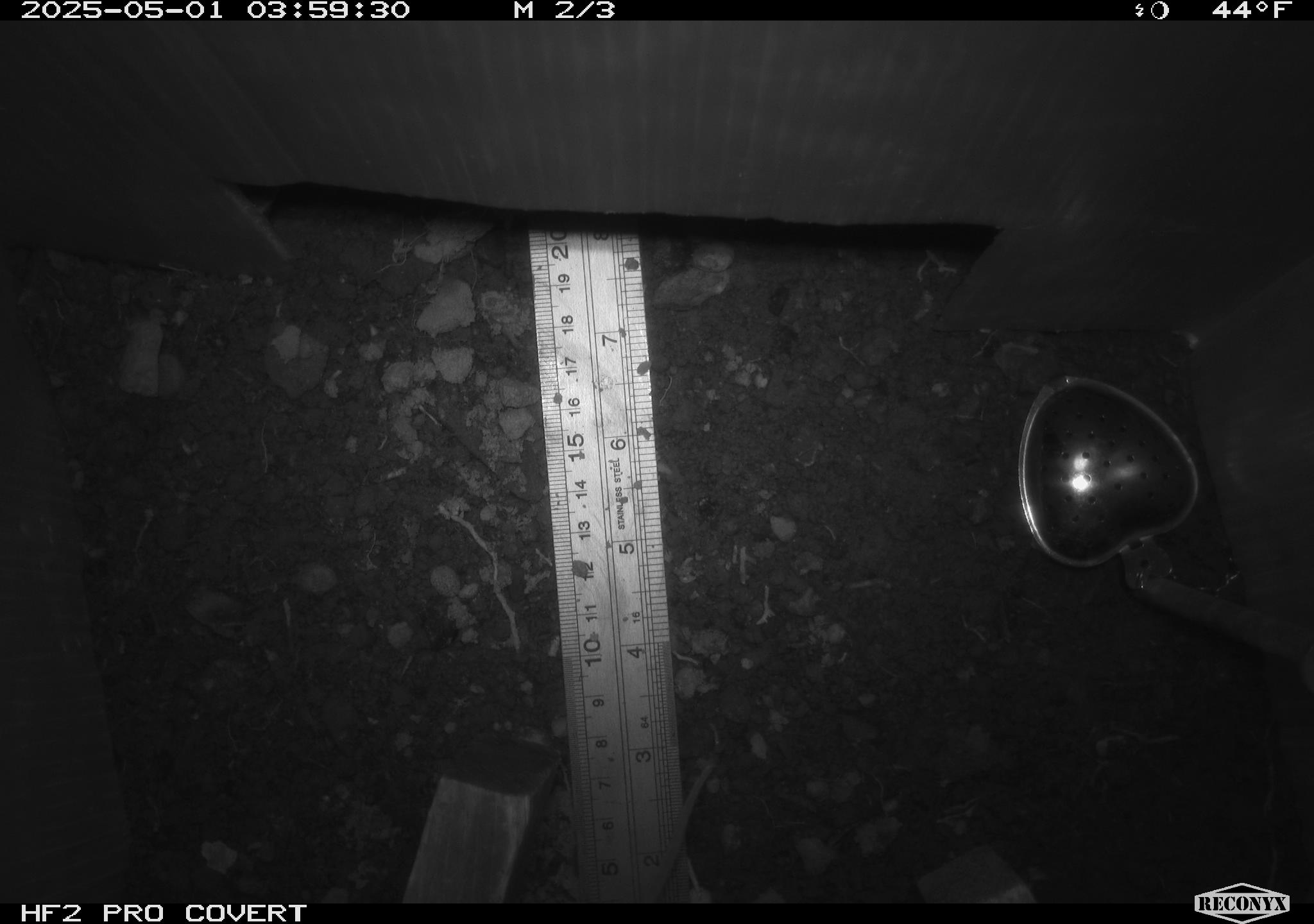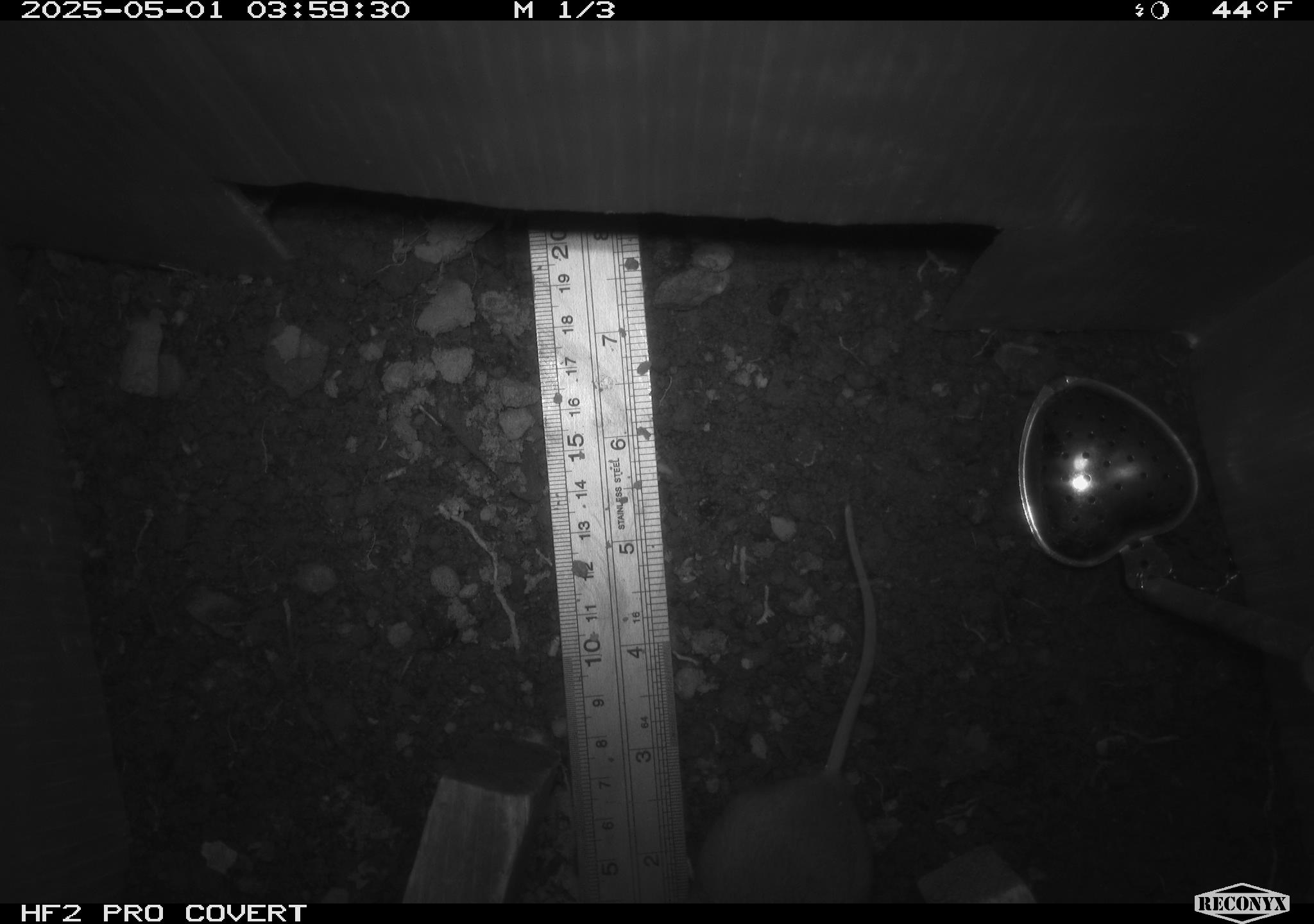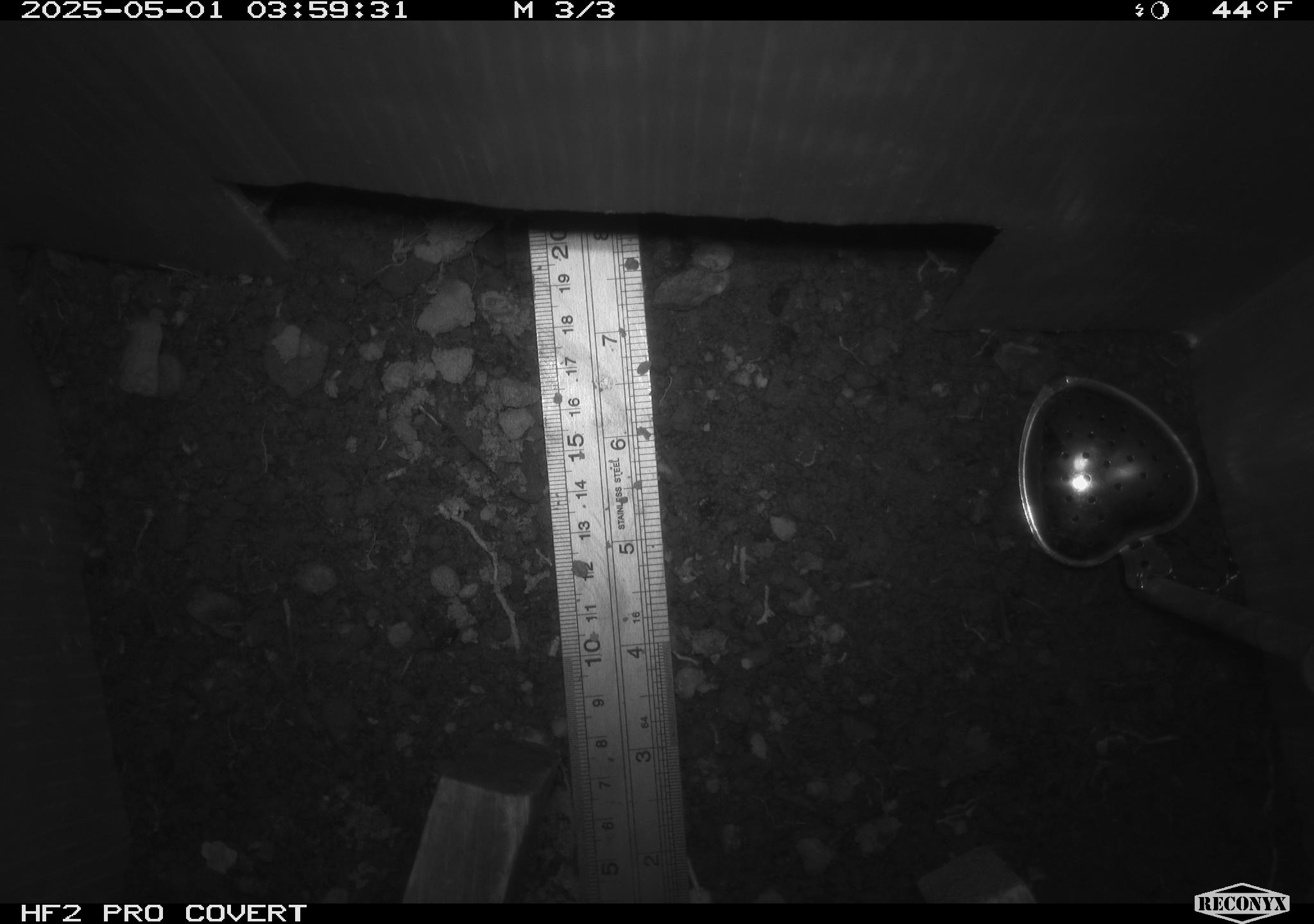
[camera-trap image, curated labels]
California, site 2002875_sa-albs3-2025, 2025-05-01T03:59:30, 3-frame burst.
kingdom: Animalia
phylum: Chordata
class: Mammalia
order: Rodentia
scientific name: Rodentia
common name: mouse species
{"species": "mouse species (Rodentia)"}